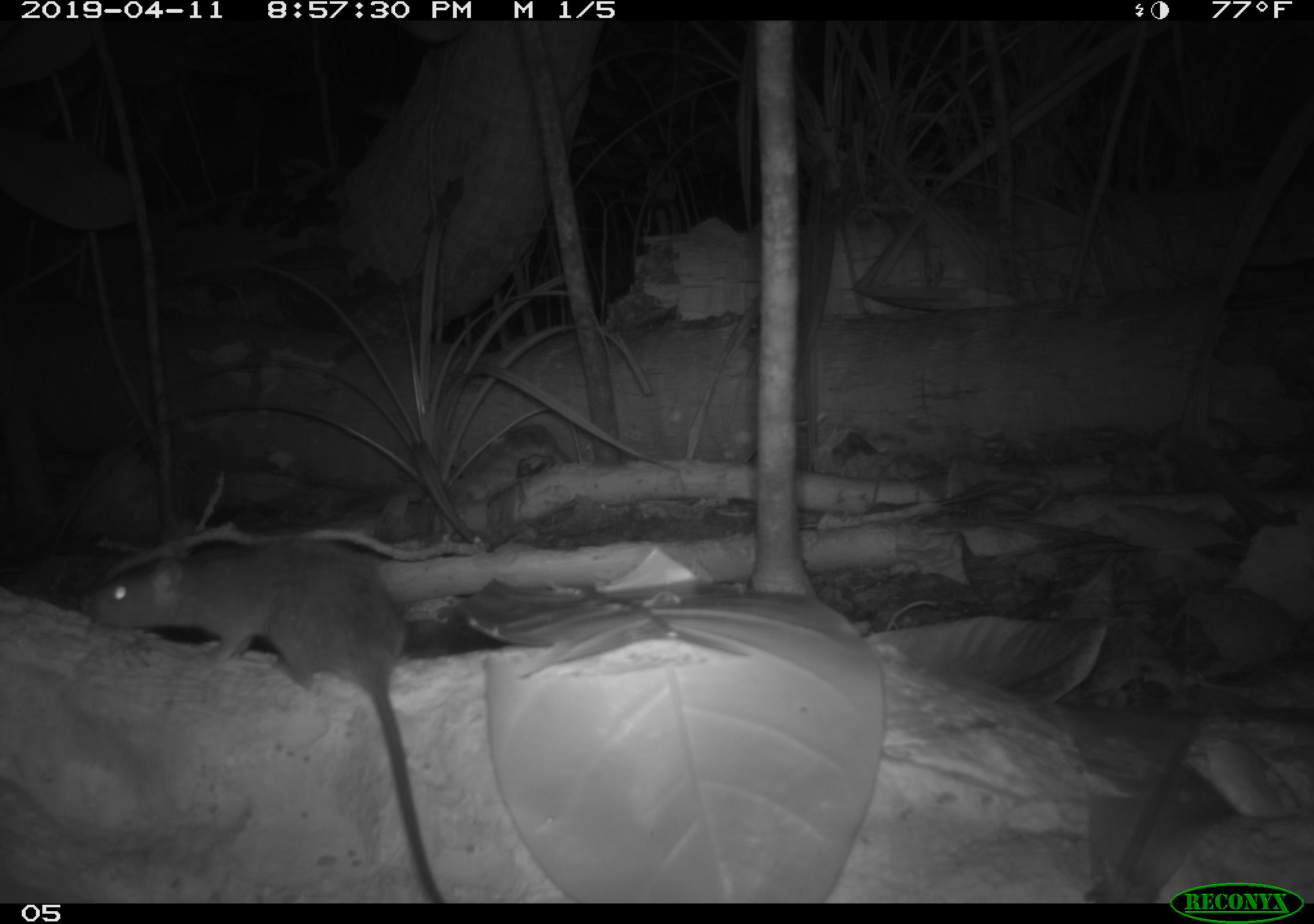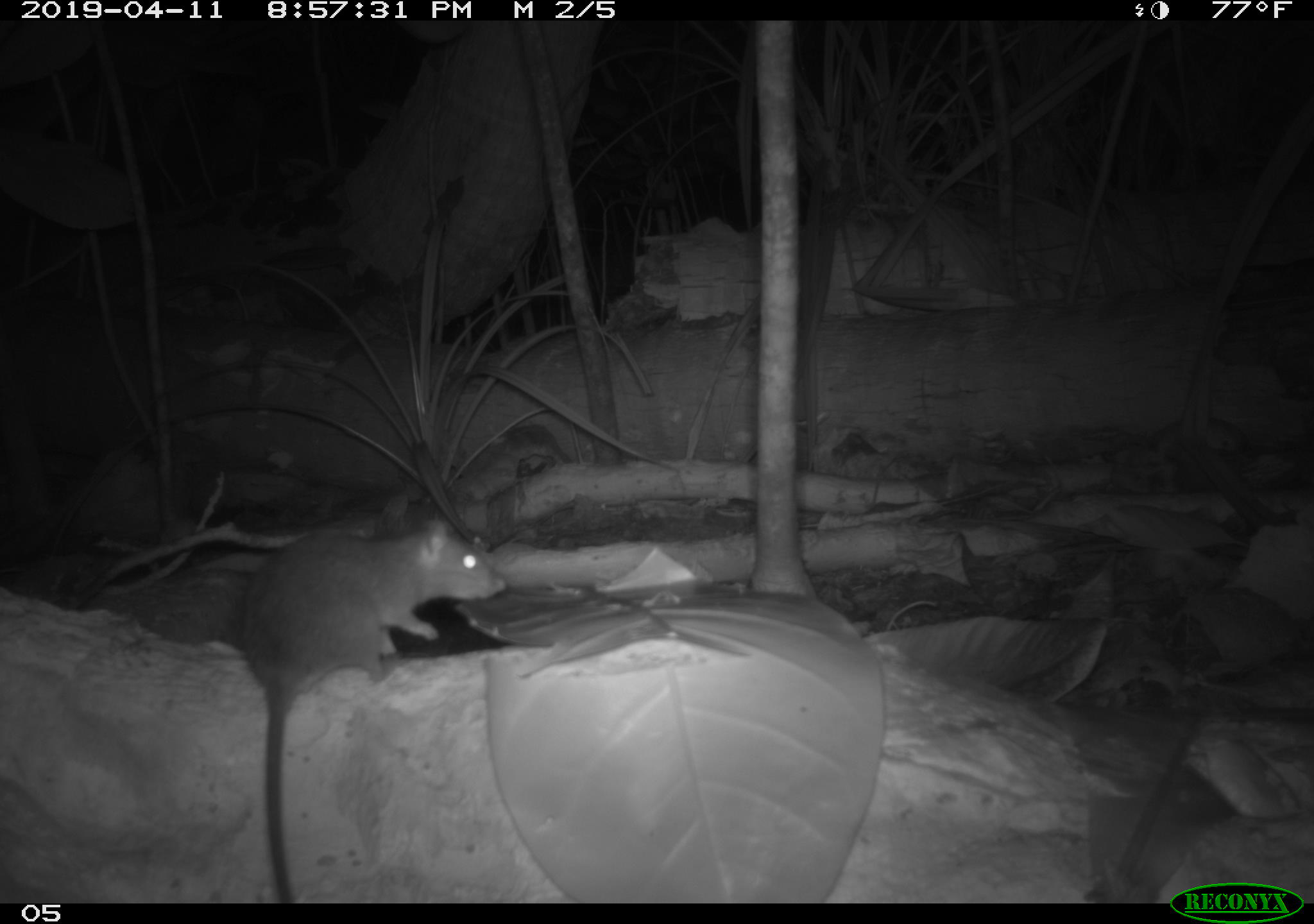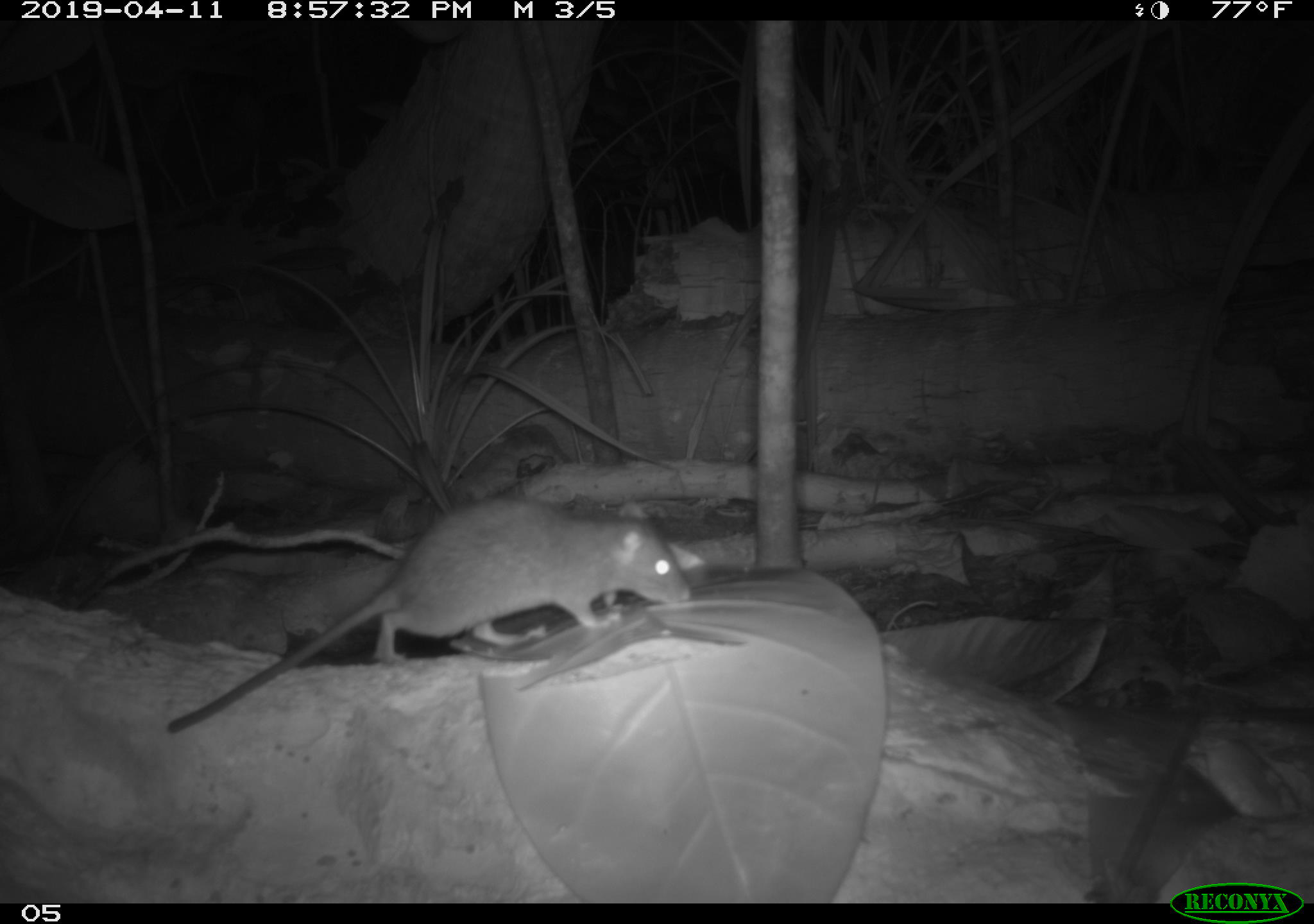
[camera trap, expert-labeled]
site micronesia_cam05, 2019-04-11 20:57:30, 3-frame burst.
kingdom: Animalia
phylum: Chordata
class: Mammalia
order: Rodentia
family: Muridae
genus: Rattus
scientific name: Rattus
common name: rat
Rat (Rattus).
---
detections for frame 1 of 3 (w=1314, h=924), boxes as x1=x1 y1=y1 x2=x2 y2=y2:
rat: x1=83 y1=530 x2=455 y2=898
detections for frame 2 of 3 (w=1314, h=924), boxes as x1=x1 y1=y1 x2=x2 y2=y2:
rat: x1=233 y1=511 x2=503 y2=895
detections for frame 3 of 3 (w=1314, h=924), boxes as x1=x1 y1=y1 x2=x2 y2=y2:
rat: x1=168 y1=500 x2=690 y2=735